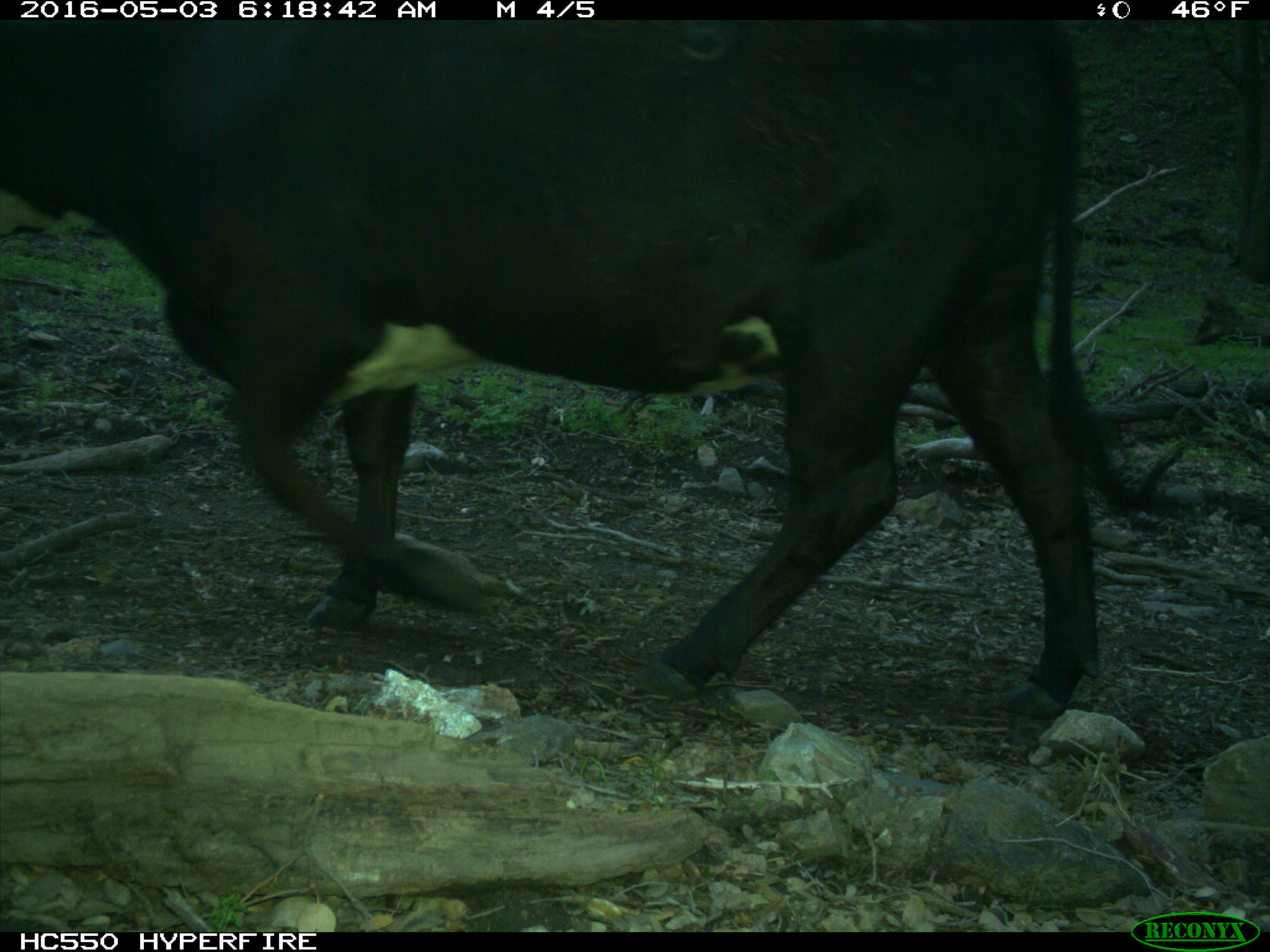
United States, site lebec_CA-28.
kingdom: Animalia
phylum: Chordata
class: Mammalia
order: Artiodactyla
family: Bovidae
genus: Bos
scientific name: Bos taurus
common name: domestic cow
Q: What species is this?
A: Bos taurus (domestic cow).